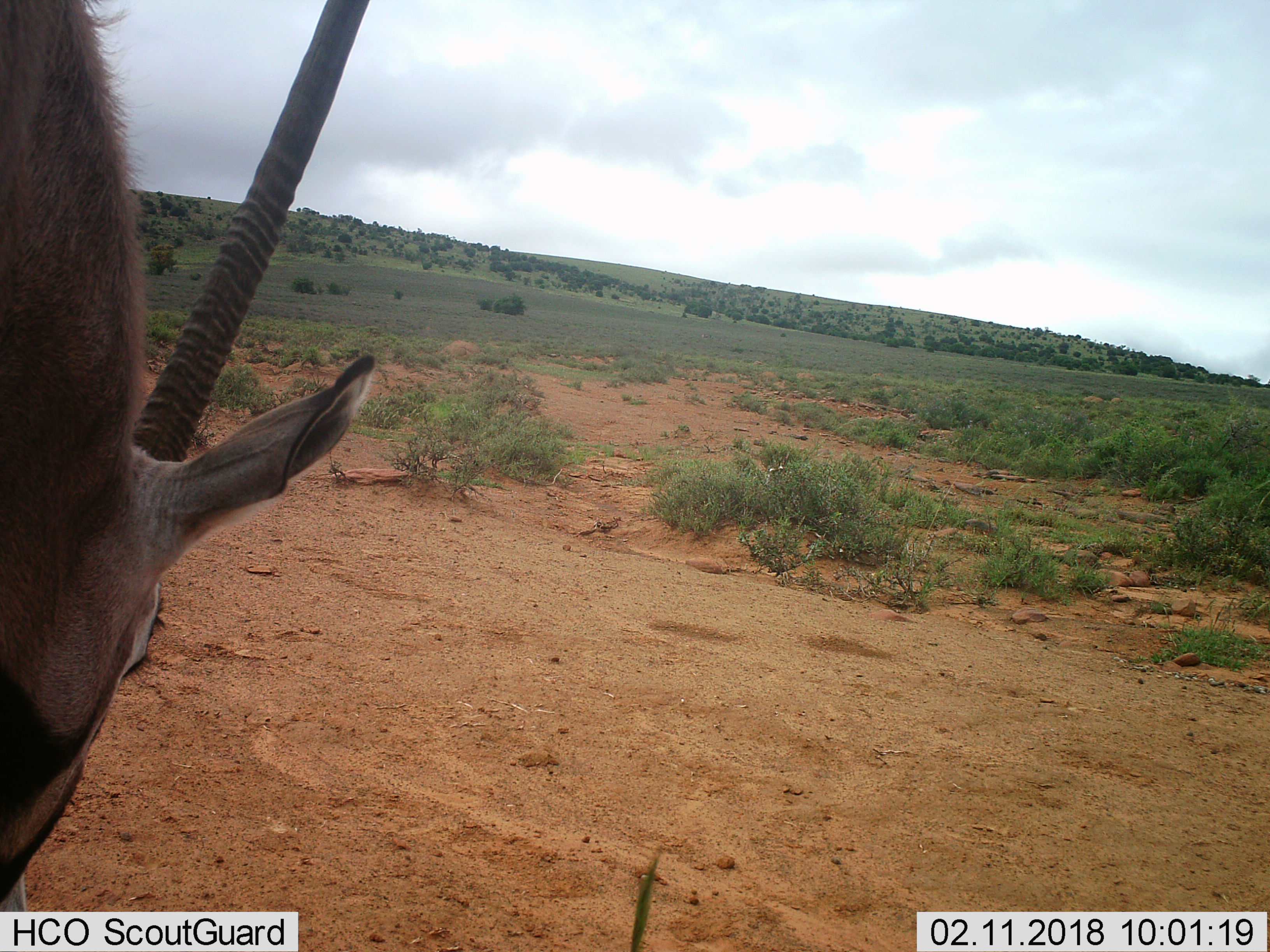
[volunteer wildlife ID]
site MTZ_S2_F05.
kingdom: Animalia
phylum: Chordata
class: Mammalia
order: Artiodactyla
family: Bovidae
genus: Oryx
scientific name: Oryx gazella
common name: gemsbok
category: oryx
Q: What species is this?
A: Oryx (gemsbok) (Oryx gazella).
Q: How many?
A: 1.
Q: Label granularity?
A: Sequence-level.